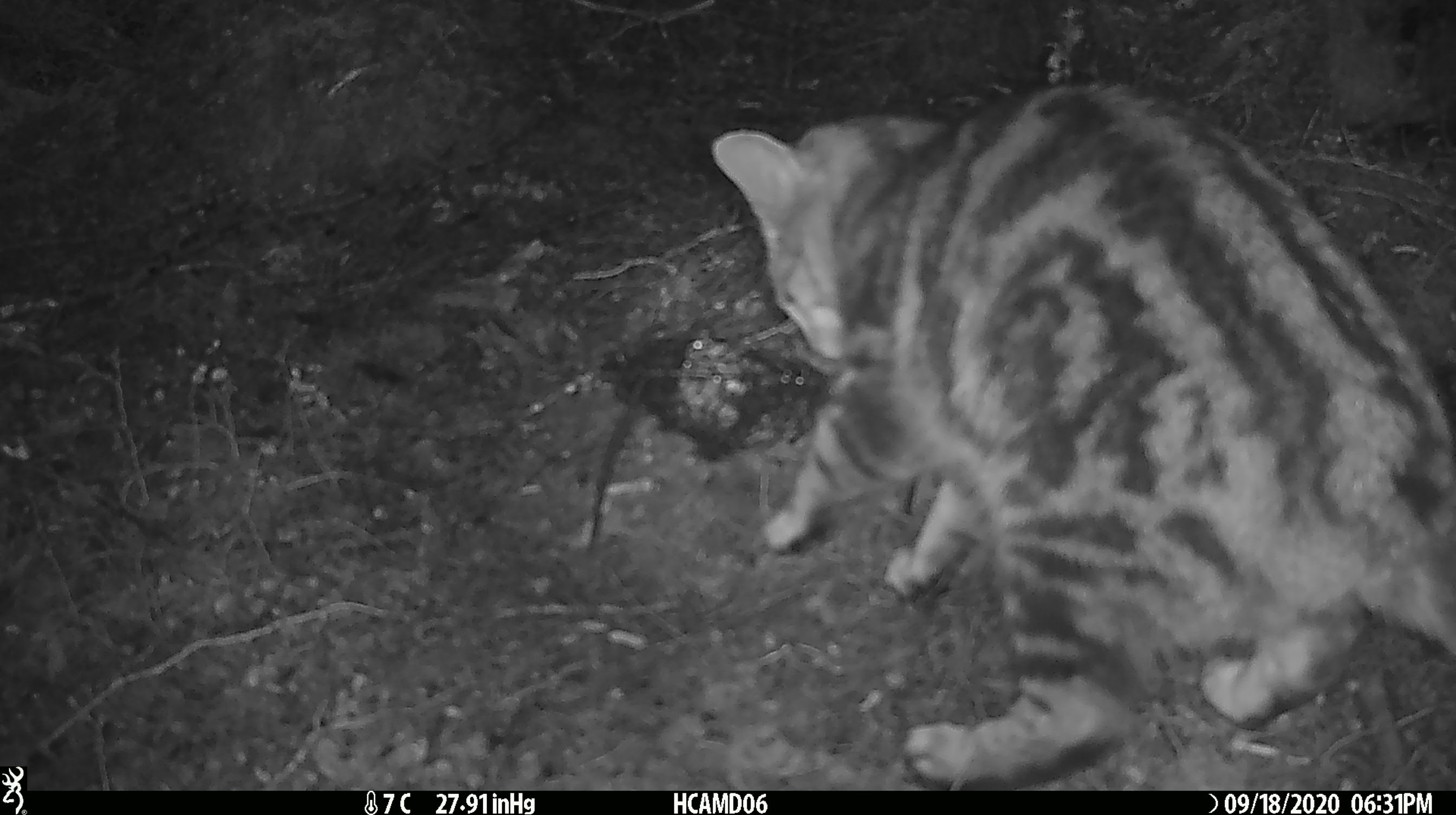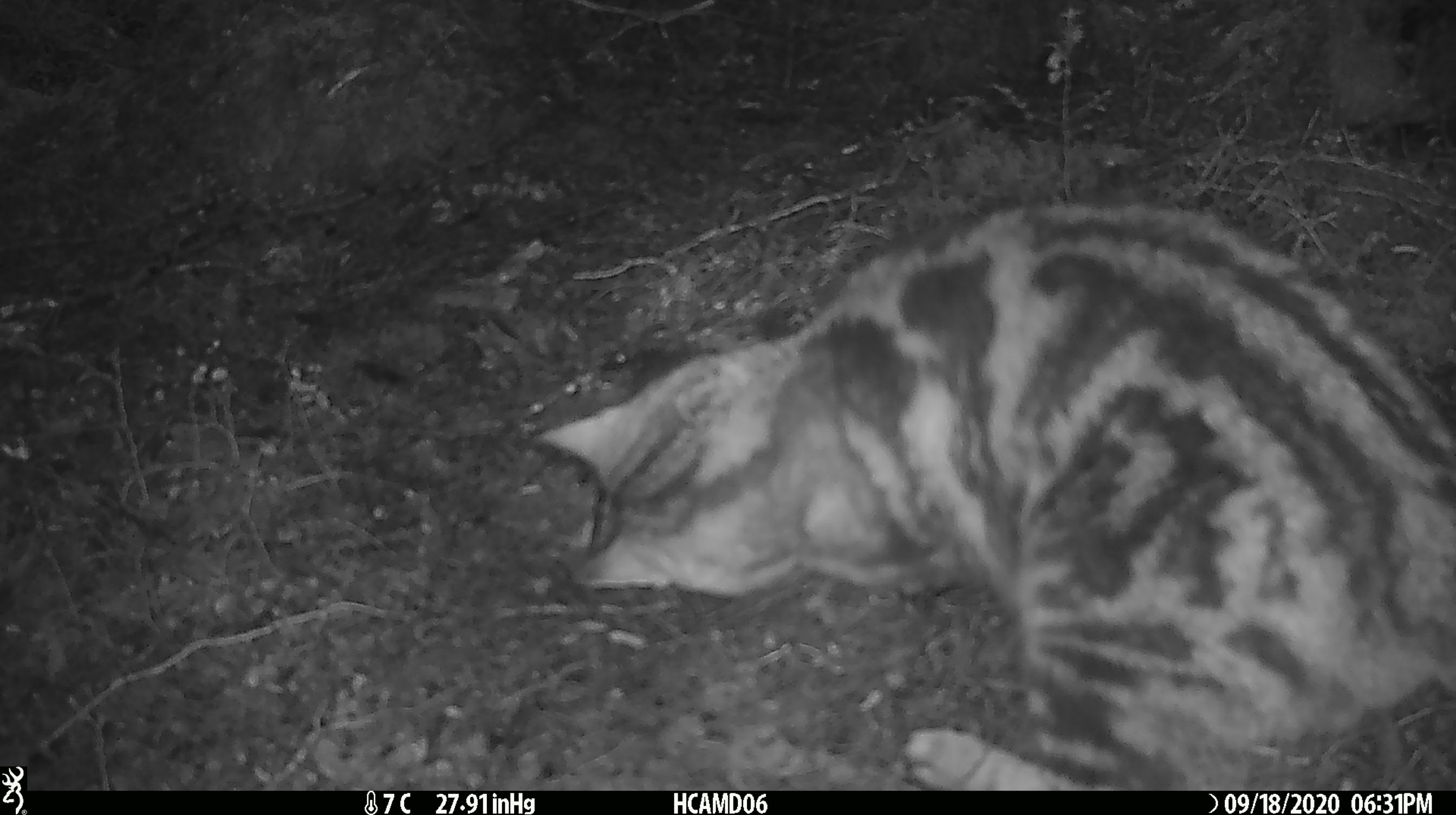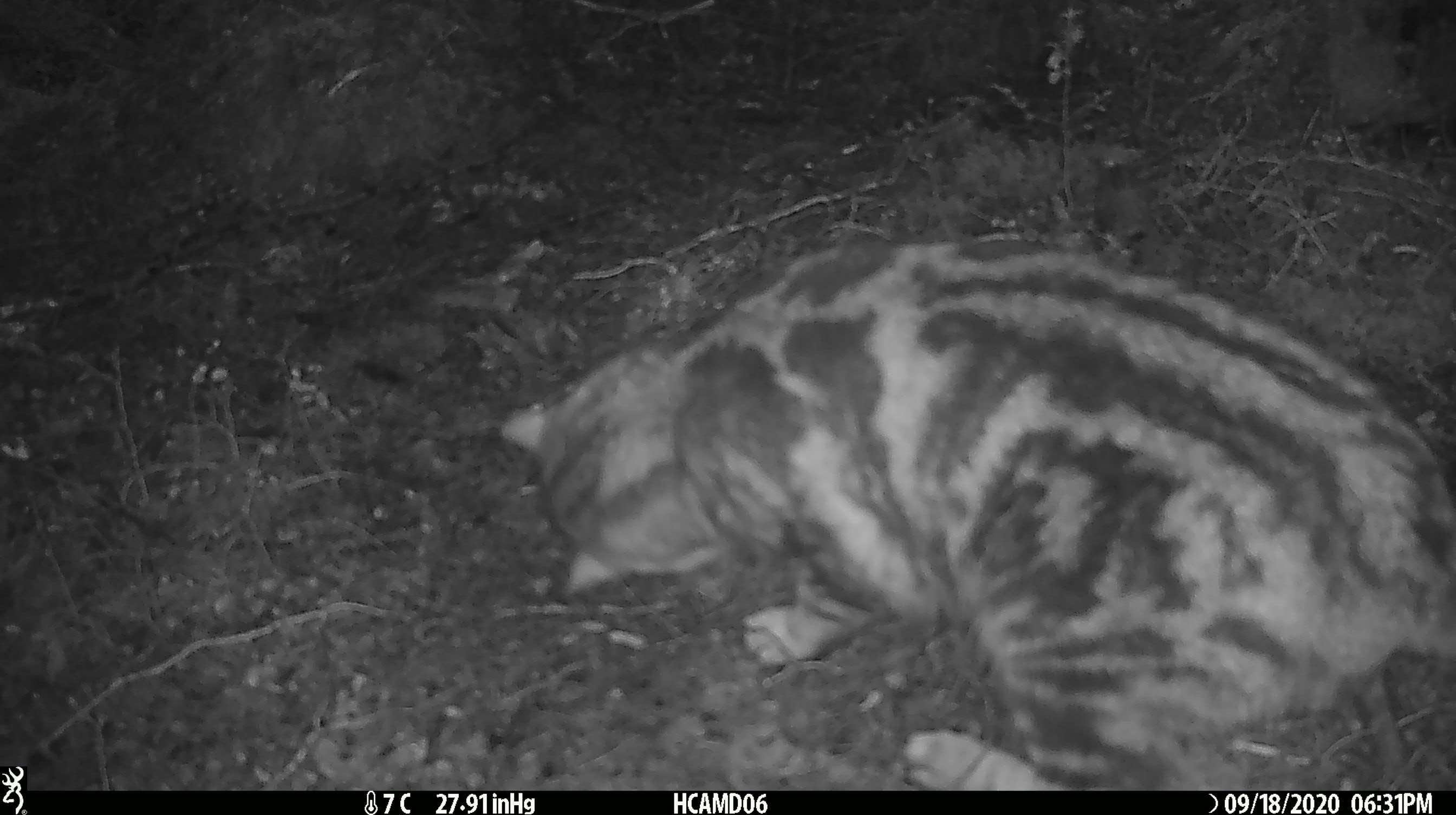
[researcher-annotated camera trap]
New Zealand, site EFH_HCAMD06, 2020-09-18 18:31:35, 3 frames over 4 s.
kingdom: Animalia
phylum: Chordata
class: Mammalia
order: Carnivora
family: Felidae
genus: Felis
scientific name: Felis catus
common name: domestic cat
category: cat